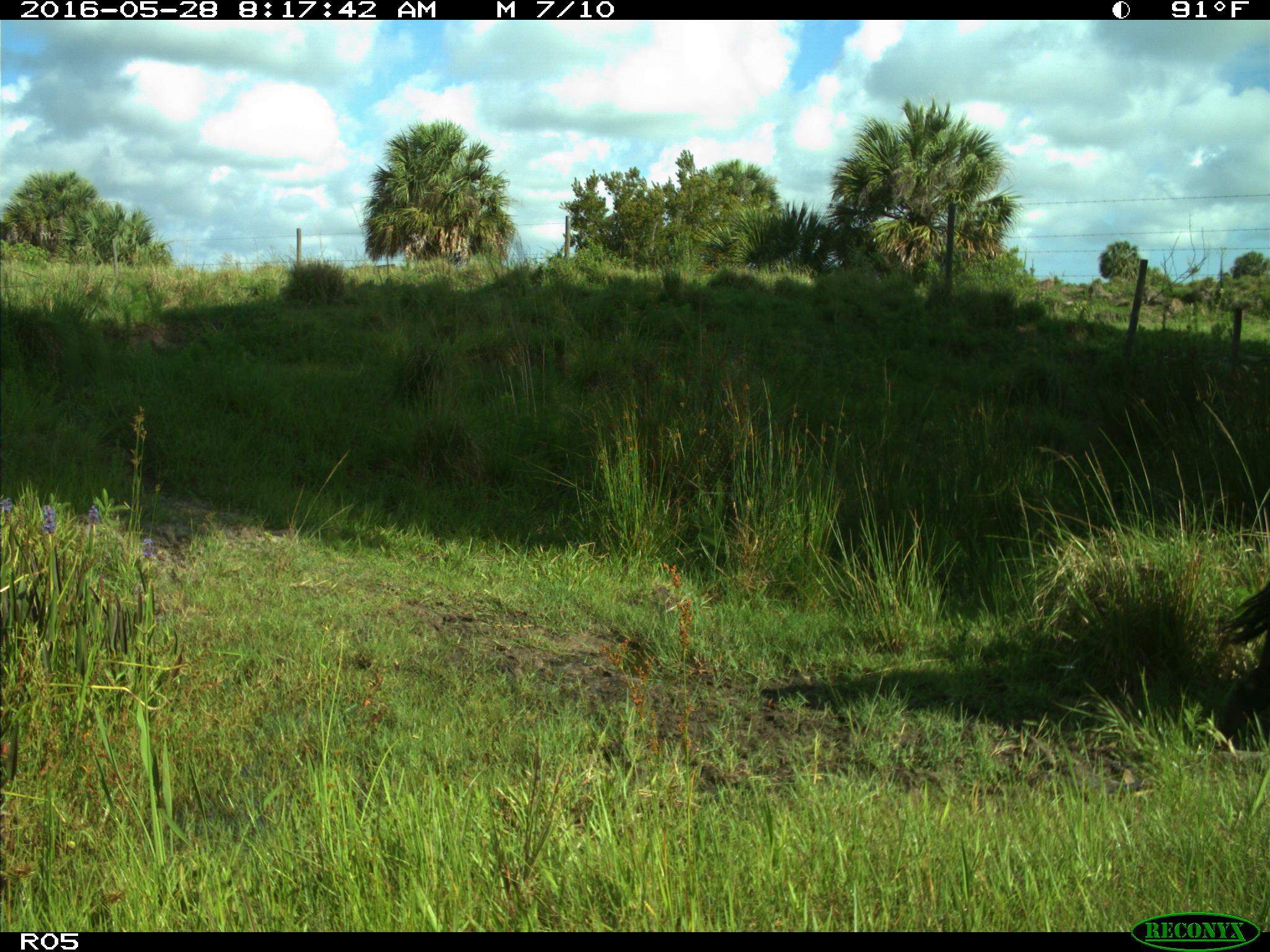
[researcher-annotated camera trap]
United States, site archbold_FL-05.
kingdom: Animalia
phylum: Chordata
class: Mammalia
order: Artiodactyla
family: Bovidae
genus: Bos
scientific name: Bos taurus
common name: domestic cow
Bos taurus (domestic cow).